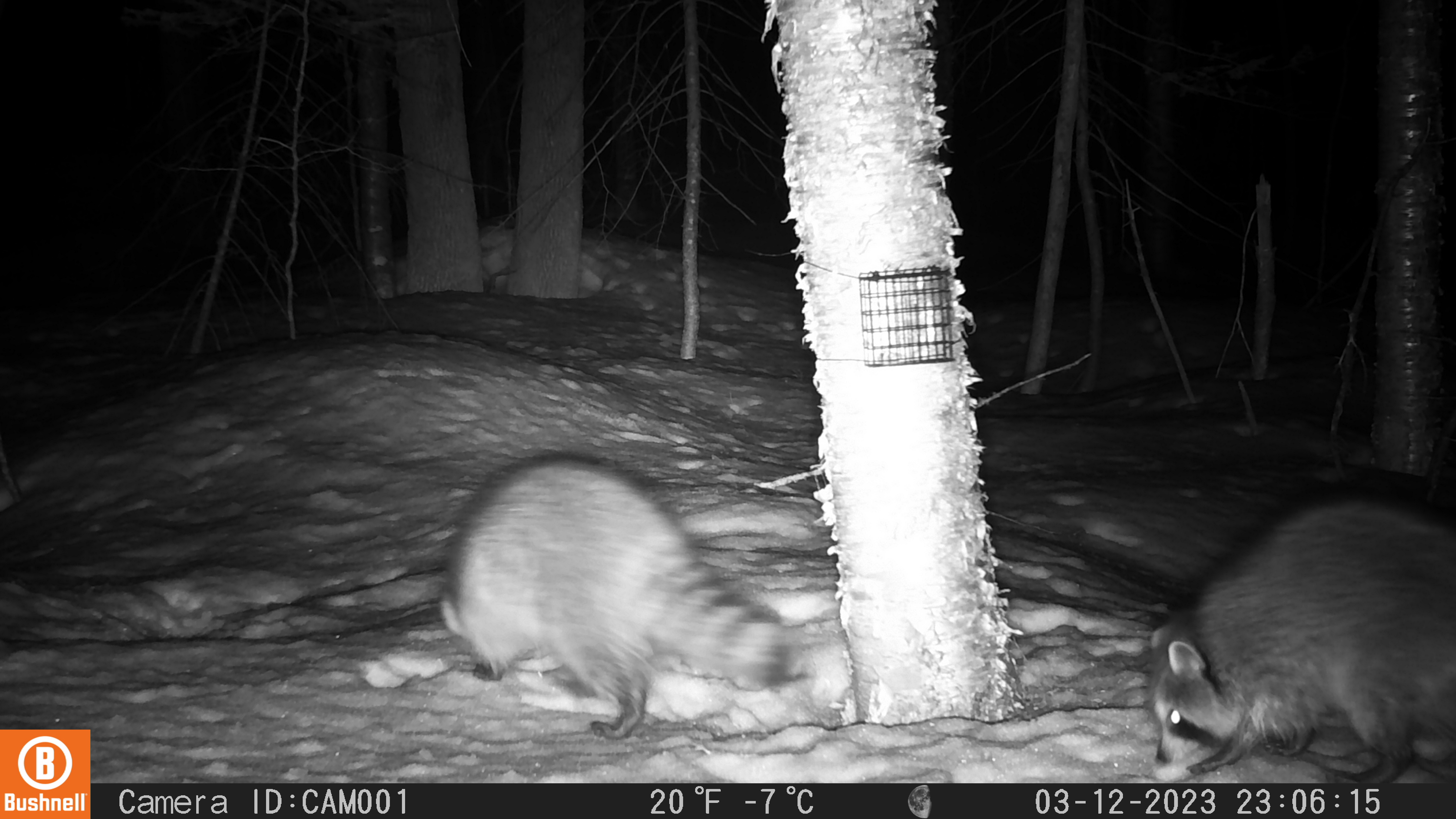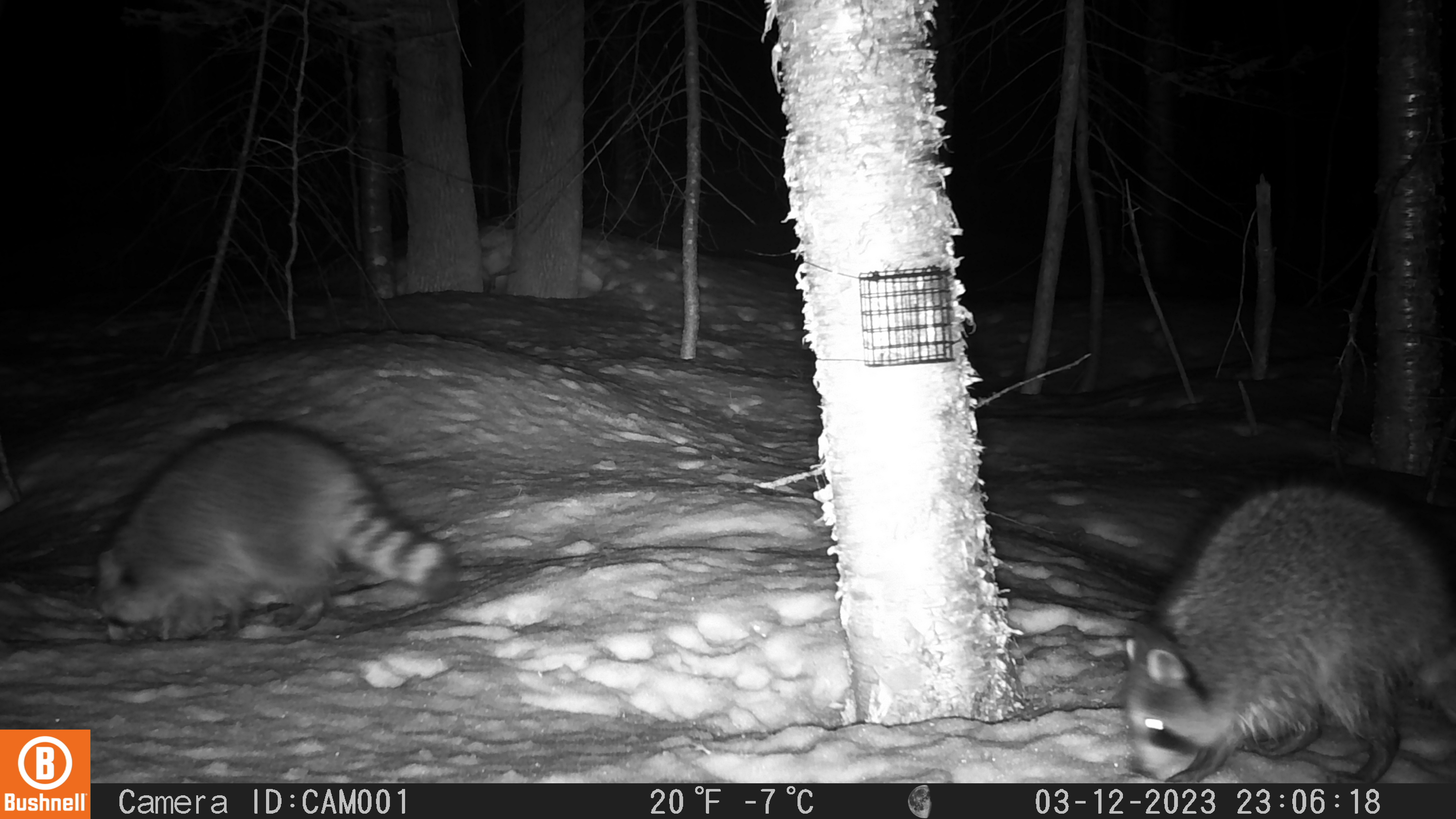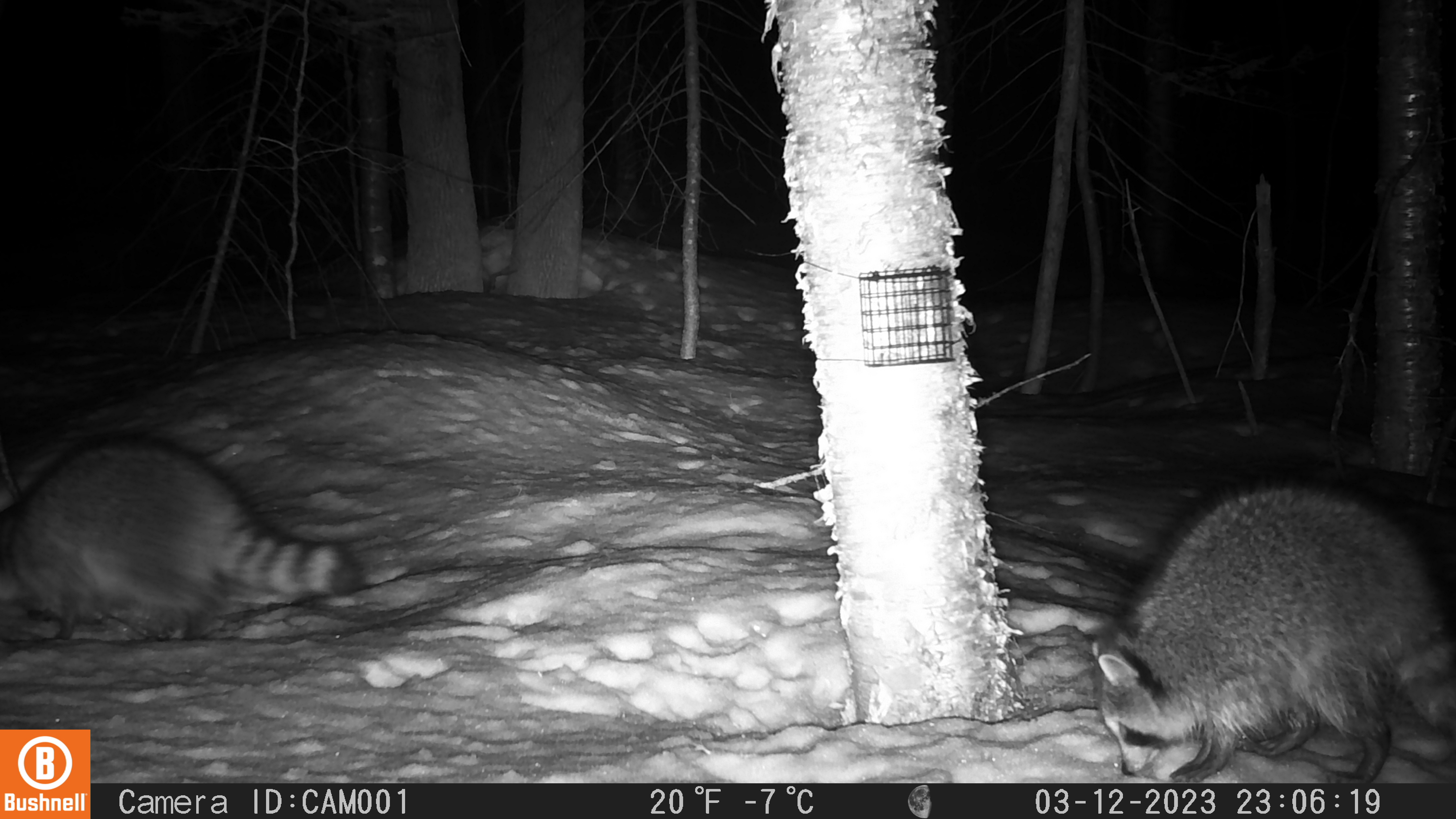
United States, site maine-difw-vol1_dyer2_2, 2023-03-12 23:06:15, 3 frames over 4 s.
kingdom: Animalia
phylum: Chordata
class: Mammalia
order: Carnivora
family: Procyonidae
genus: Procyon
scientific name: Procyon lotor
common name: raccoon